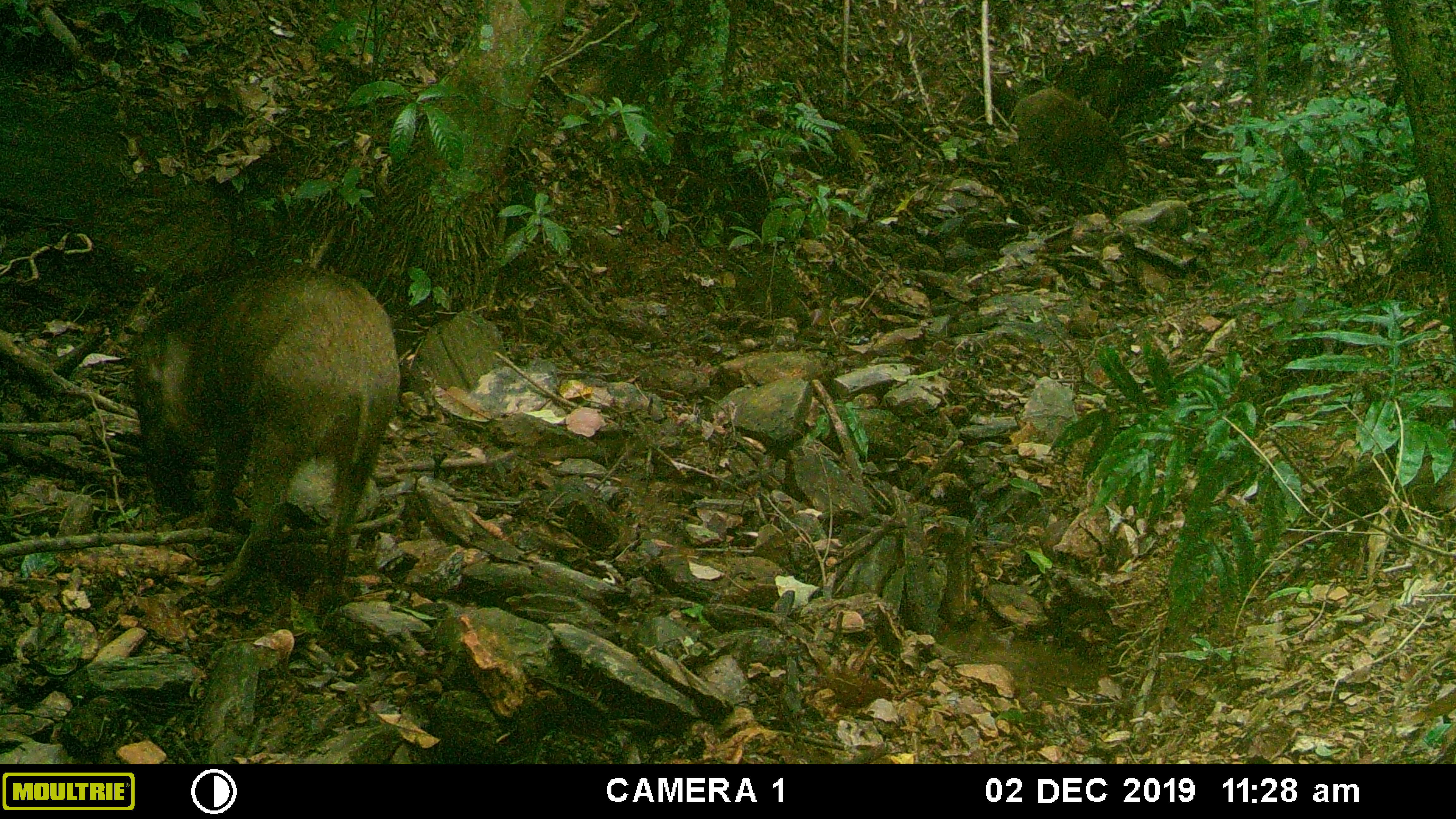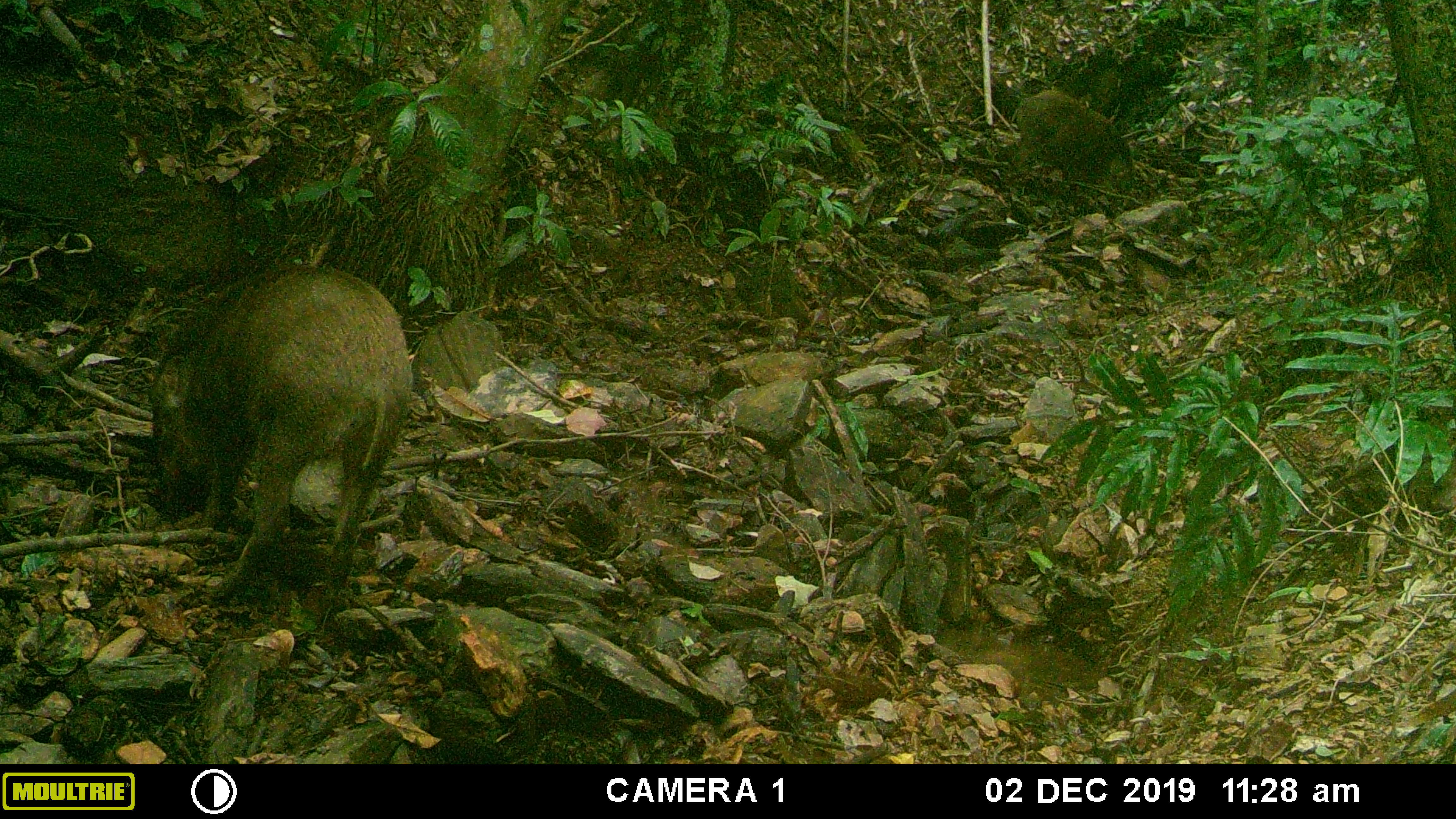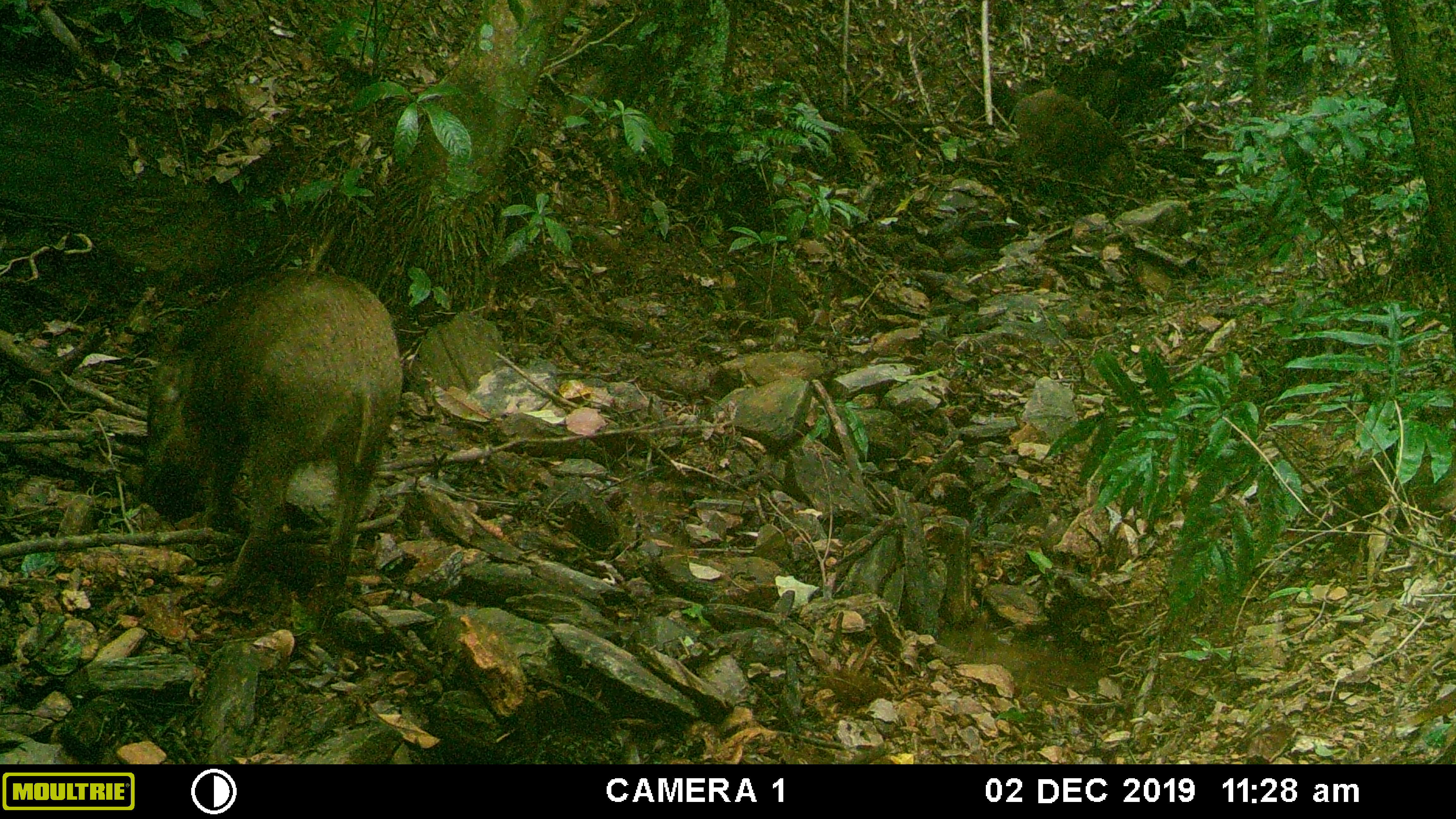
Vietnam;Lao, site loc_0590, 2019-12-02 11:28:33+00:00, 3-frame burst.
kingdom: Animalia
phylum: Chordata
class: Mammalia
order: Artiodactyla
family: Suidae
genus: Sus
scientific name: Sus scrofa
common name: eurasian wild pig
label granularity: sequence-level